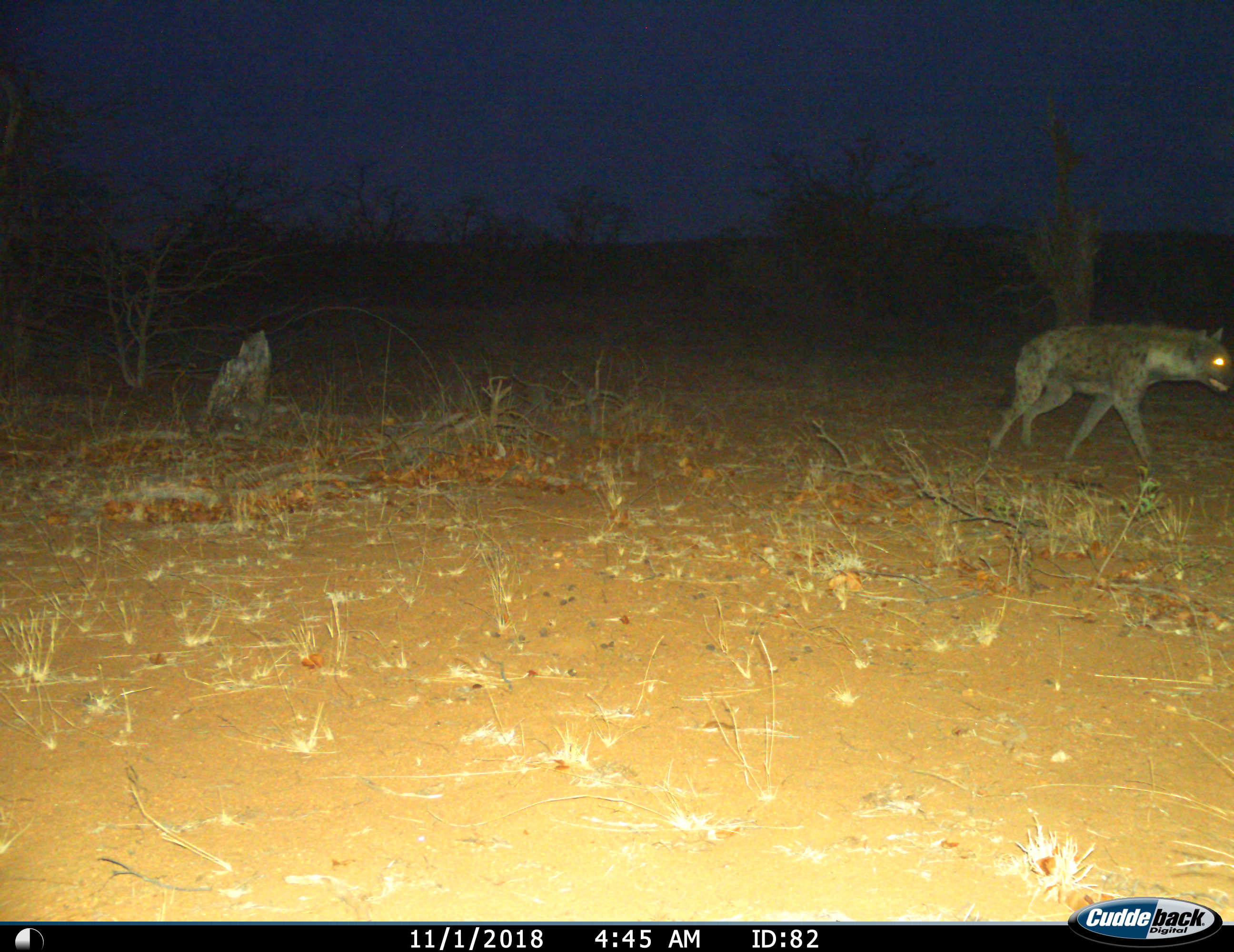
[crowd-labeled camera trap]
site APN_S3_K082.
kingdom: Animalia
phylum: Chordata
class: Mammalia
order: Carnivora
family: Hyaenidae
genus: Crocuta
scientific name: Crocuta crocuta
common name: spotted hyena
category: hyenaspotted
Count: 1.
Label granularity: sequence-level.